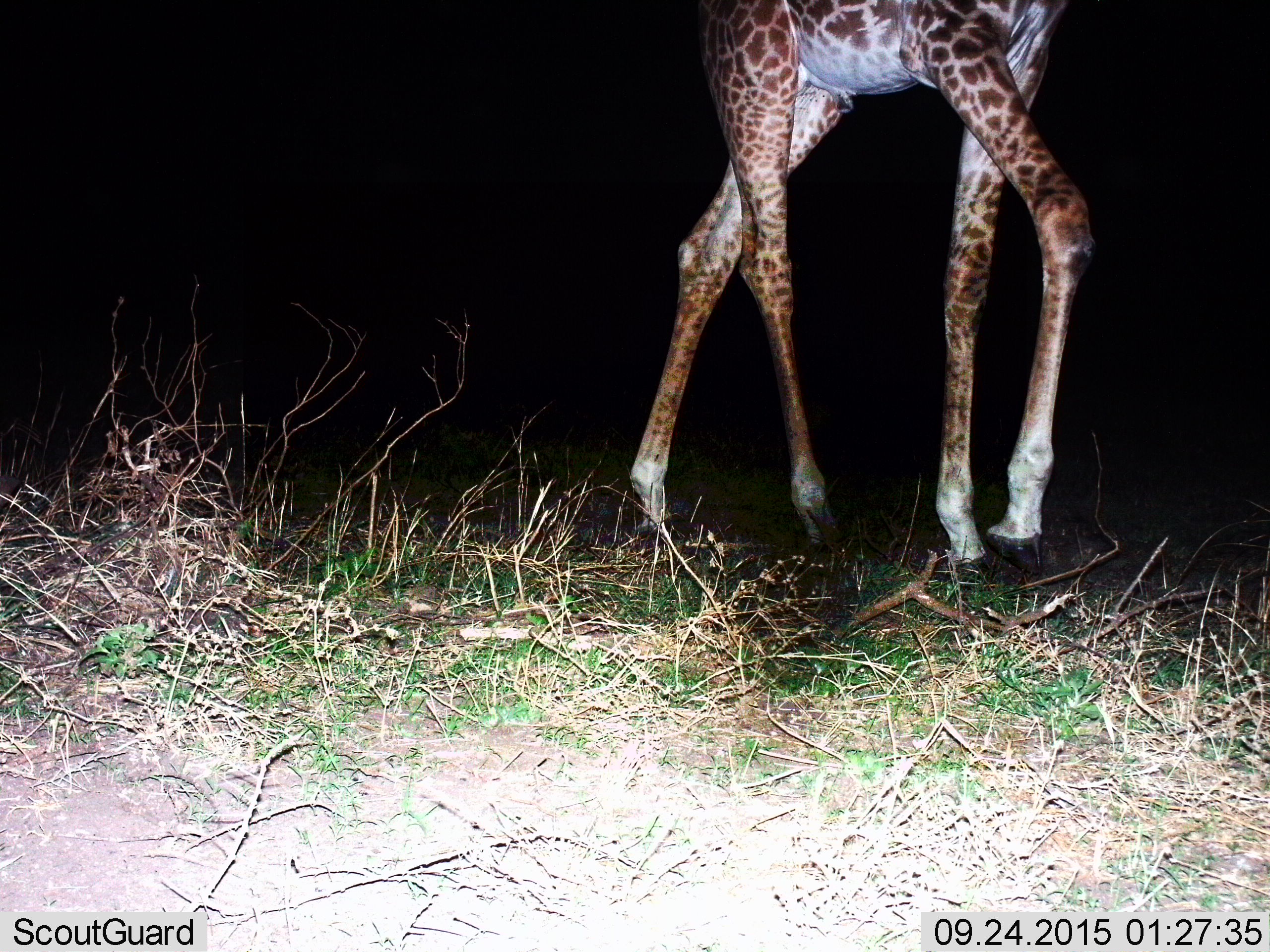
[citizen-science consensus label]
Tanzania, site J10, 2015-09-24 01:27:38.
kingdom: Animalia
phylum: Chordata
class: Mammalia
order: Artiodactyla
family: Giraffidae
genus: Giraffa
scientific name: Giraffa camelopardalis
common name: giraffe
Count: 1.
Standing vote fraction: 56%.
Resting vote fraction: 0%.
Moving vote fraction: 44%.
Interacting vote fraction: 0%.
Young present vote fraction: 0%.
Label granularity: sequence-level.